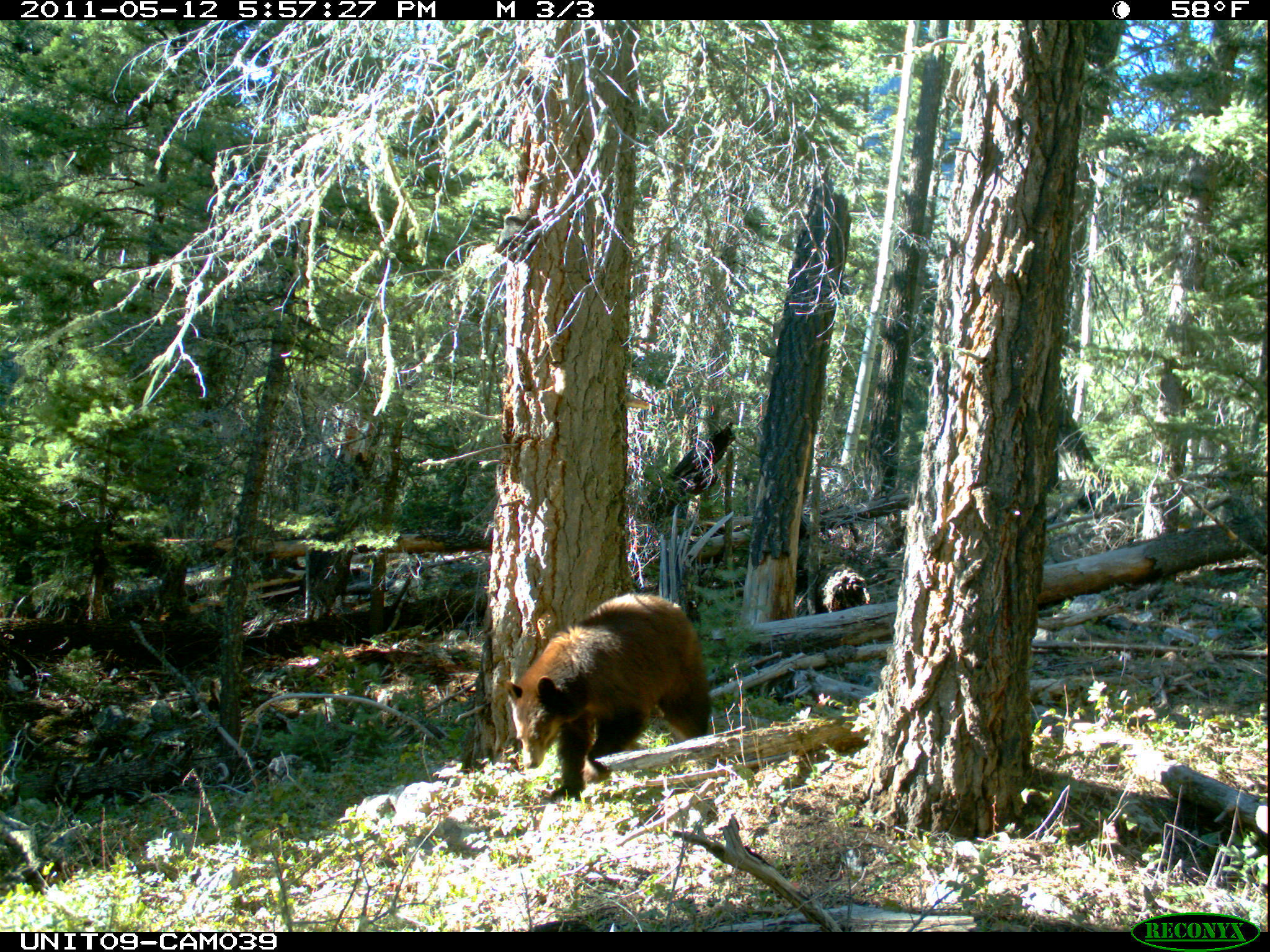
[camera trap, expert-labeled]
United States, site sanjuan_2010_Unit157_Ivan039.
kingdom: Animalia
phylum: Chordata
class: Mammalia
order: Carnivora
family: Ursidae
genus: Ursus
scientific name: Ursus americanus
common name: american black bear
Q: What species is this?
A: Ursus americanus (american black bear).